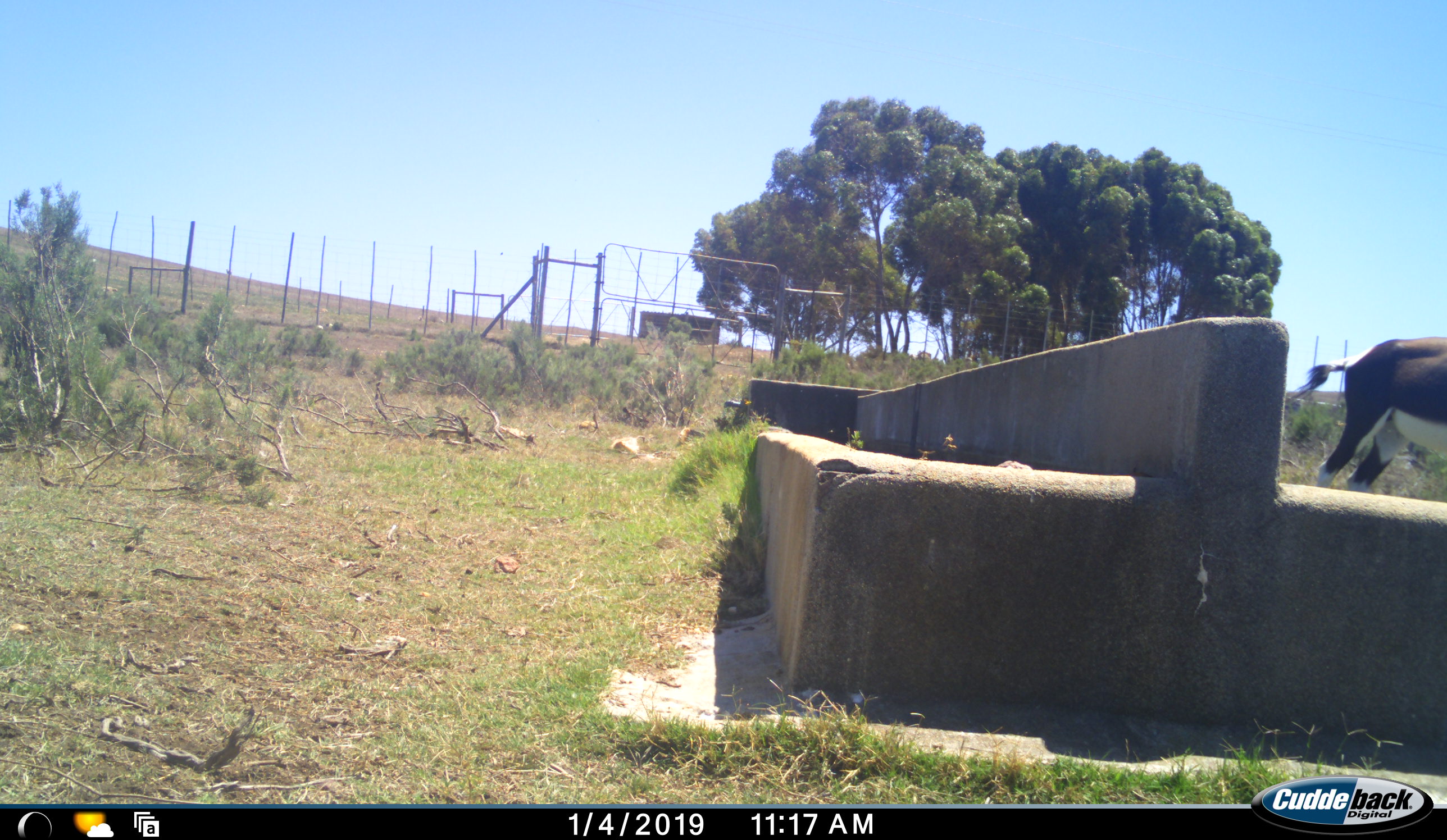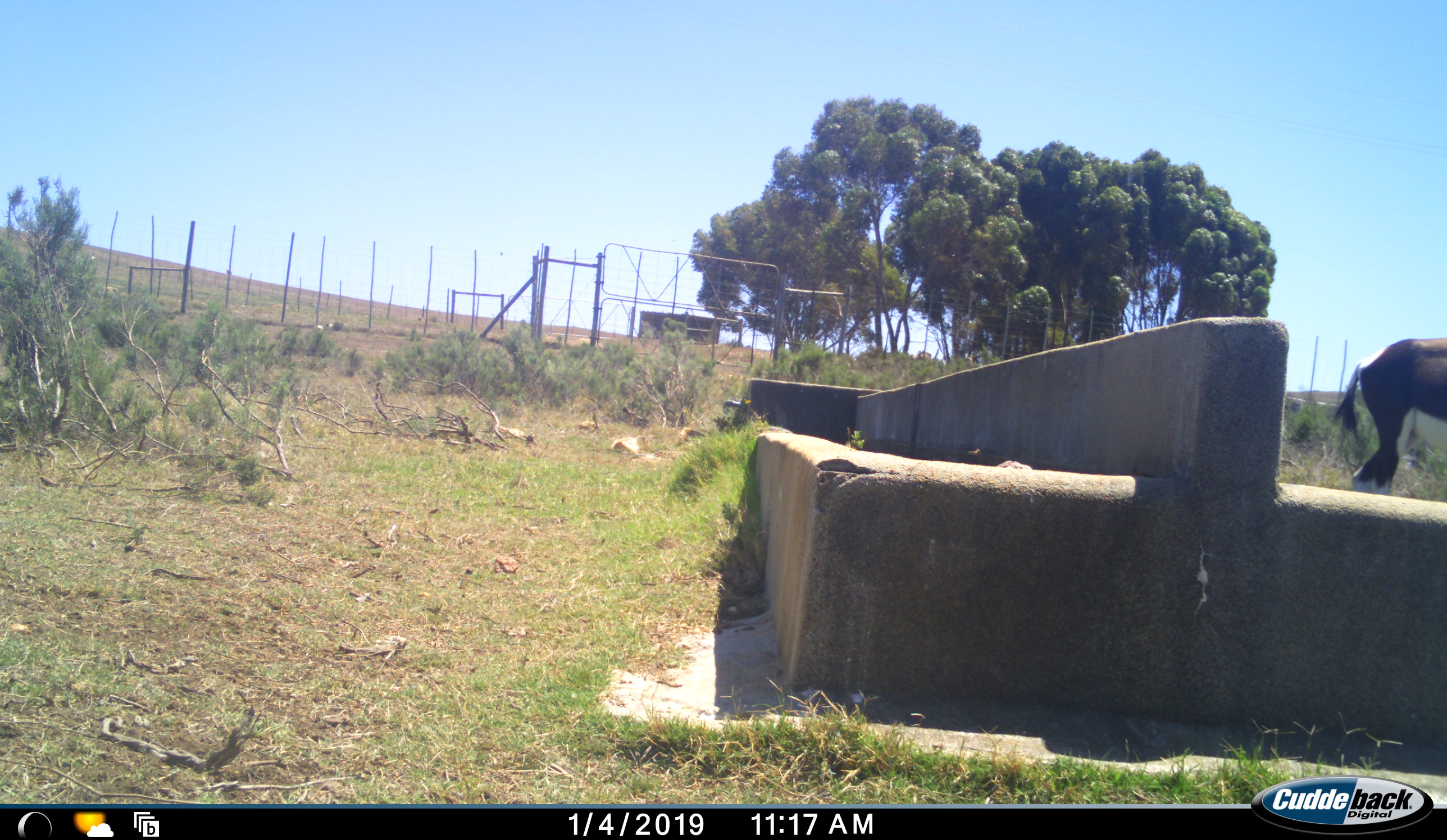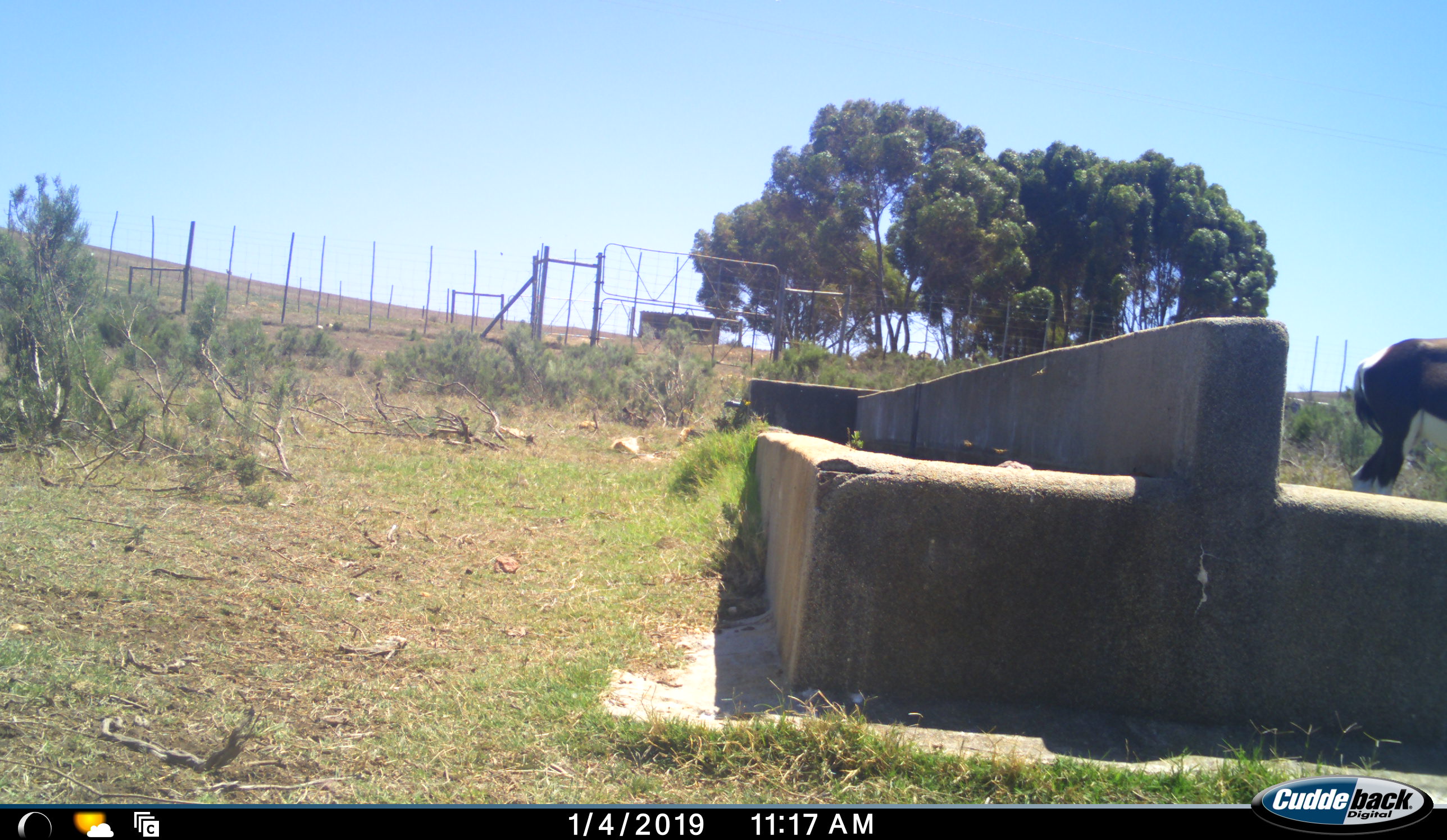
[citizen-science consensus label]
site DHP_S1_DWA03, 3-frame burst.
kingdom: Animalia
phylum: Chordata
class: Mammalia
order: Artiodactyla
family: Bovidae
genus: Damaliscus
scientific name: Damaliscus pygargus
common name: bontebok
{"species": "bontebok (Damaliscus pygargus)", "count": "1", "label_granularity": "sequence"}